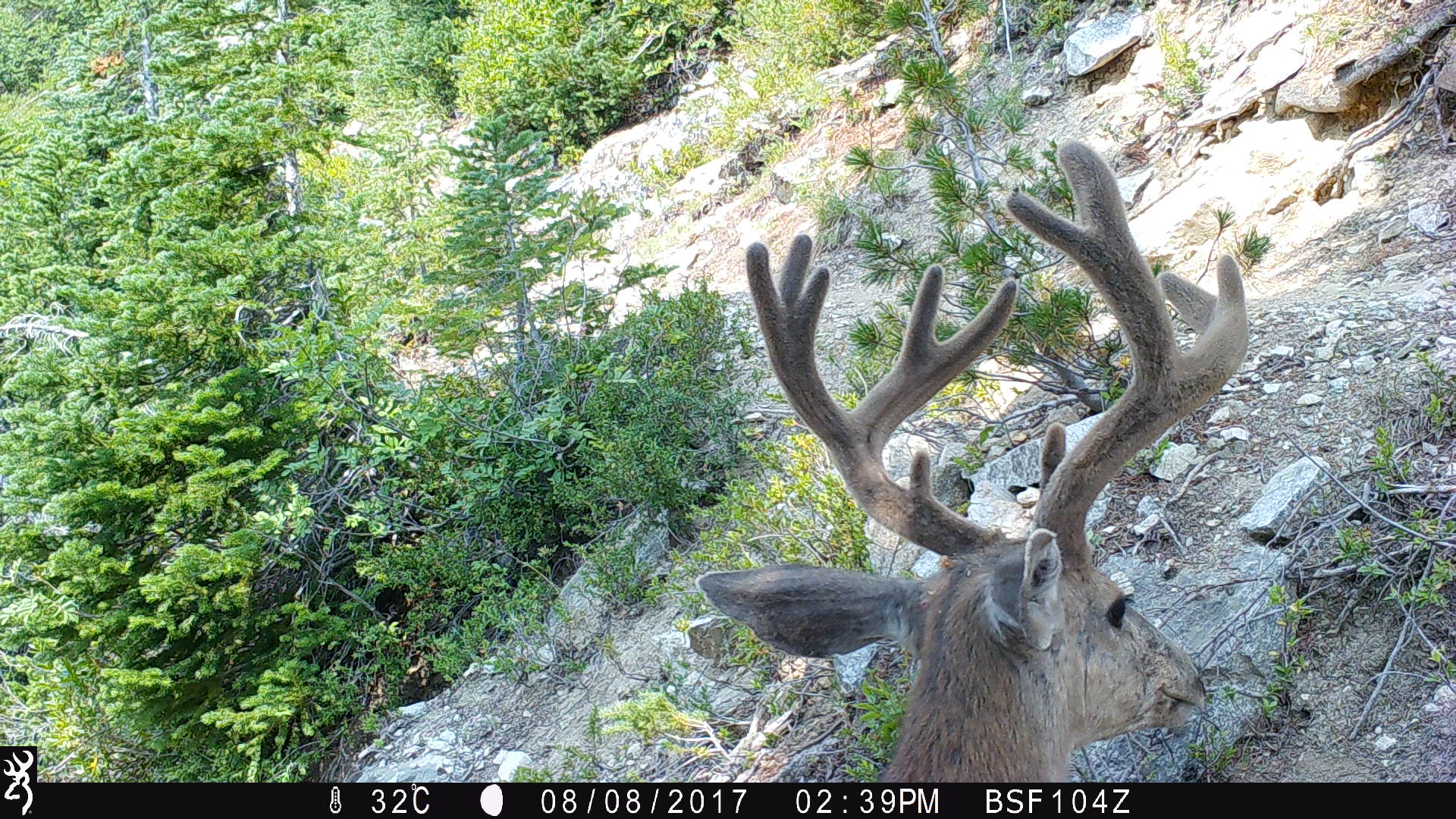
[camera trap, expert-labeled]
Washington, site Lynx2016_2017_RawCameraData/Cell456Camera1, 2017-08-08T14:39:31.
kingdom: Animalia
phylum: Chordata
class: Mammalia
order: Artiodactyla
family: Cervidae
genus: Odocoileus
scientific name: Odocoileus hemionus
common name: mule deer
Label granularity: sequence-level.